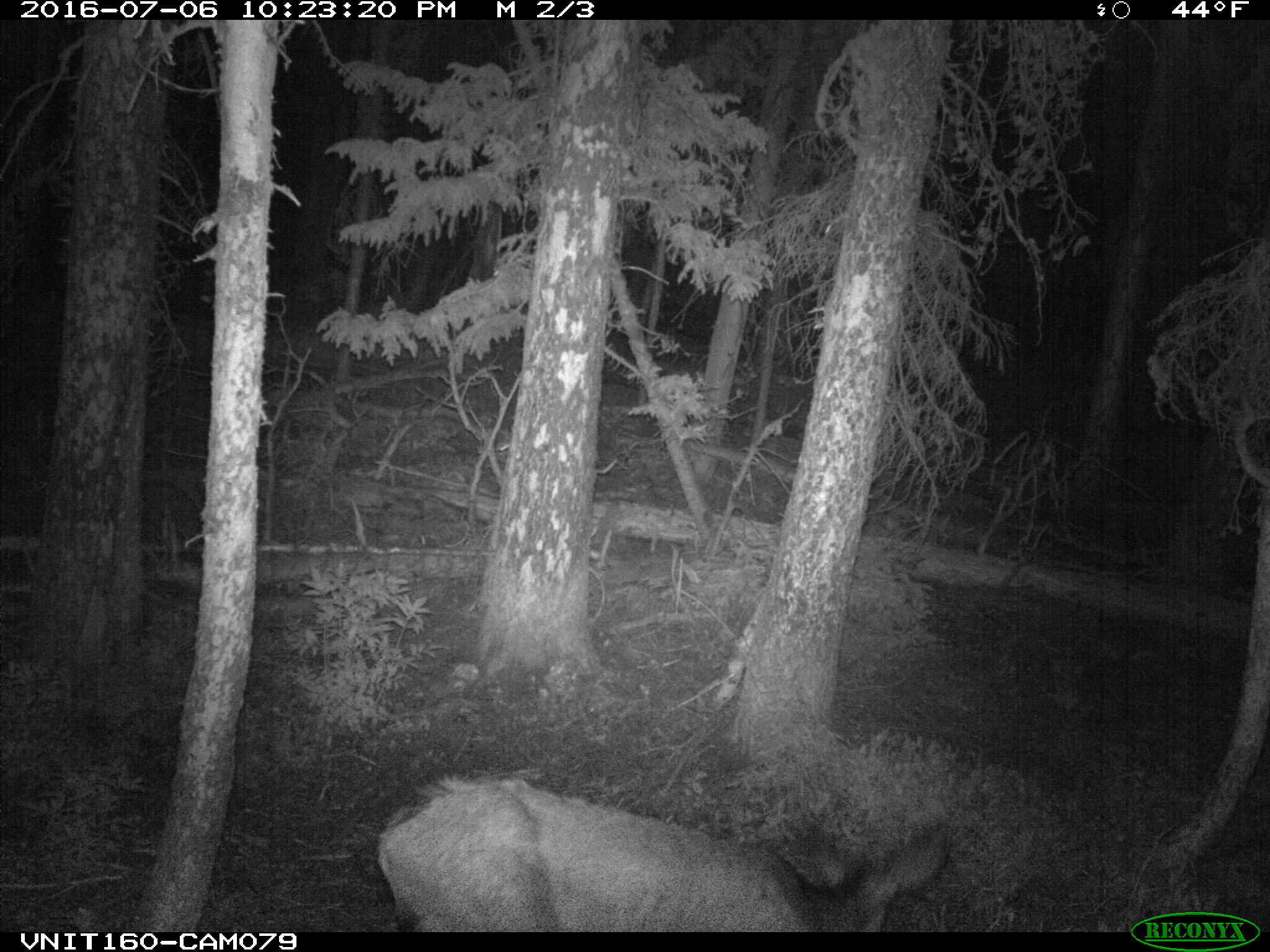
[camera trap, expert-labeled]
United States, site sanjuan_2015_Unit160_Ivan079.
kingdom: Animalia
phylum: Chordata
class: Mammalia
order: Artiodactyla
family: Cervidae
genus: Odocoileus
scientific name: Odocoileus hemionus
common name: mule deer